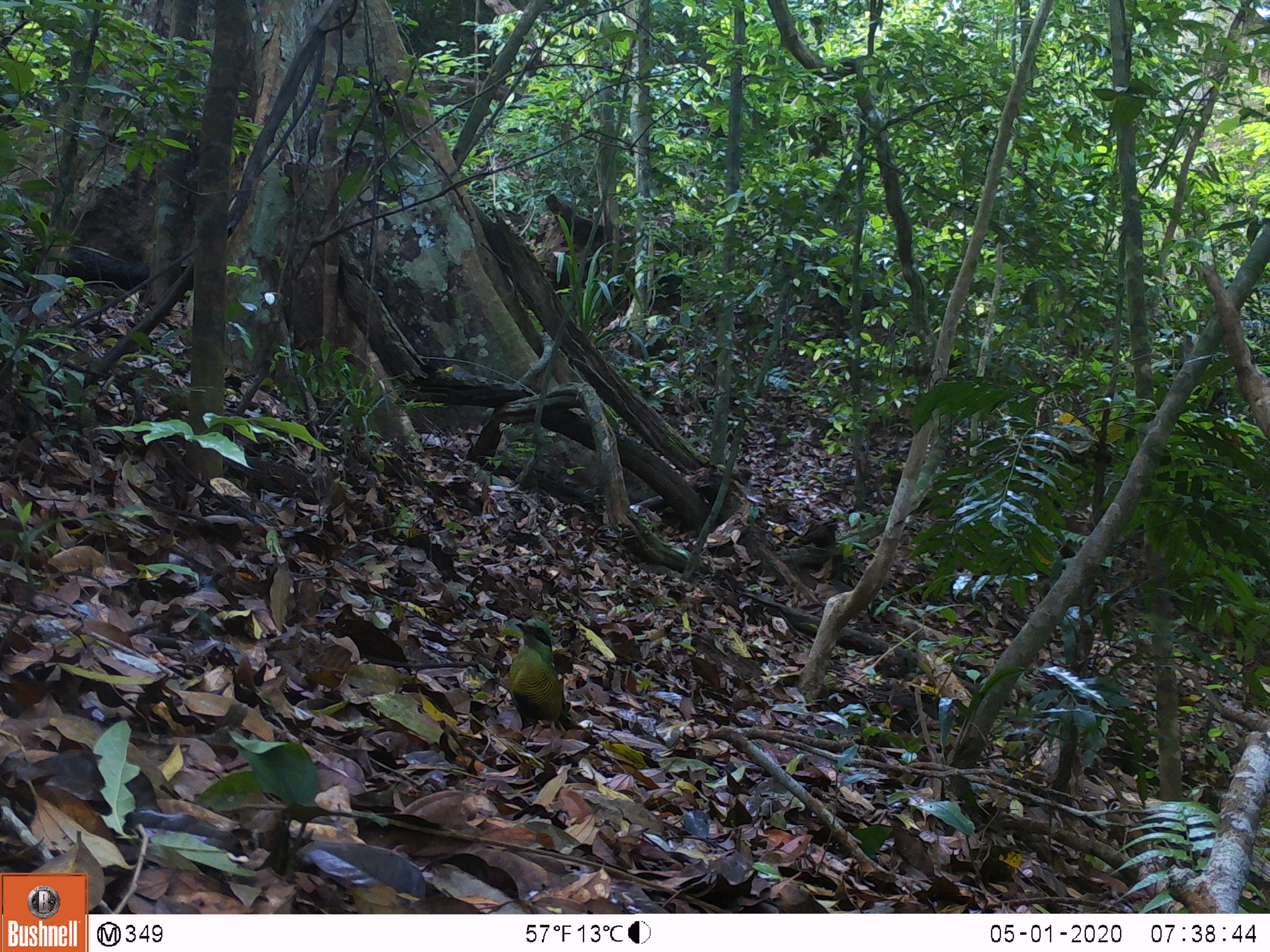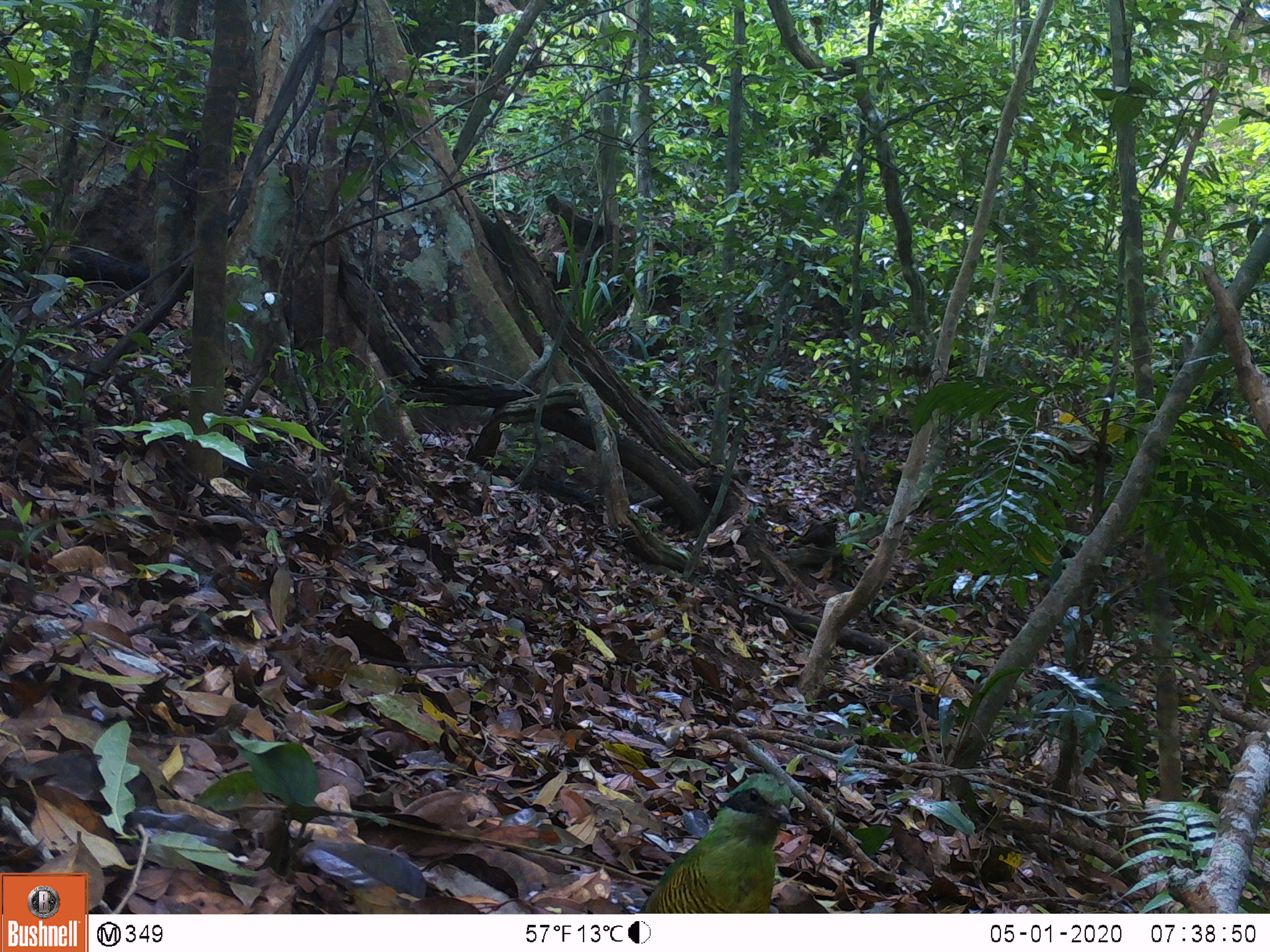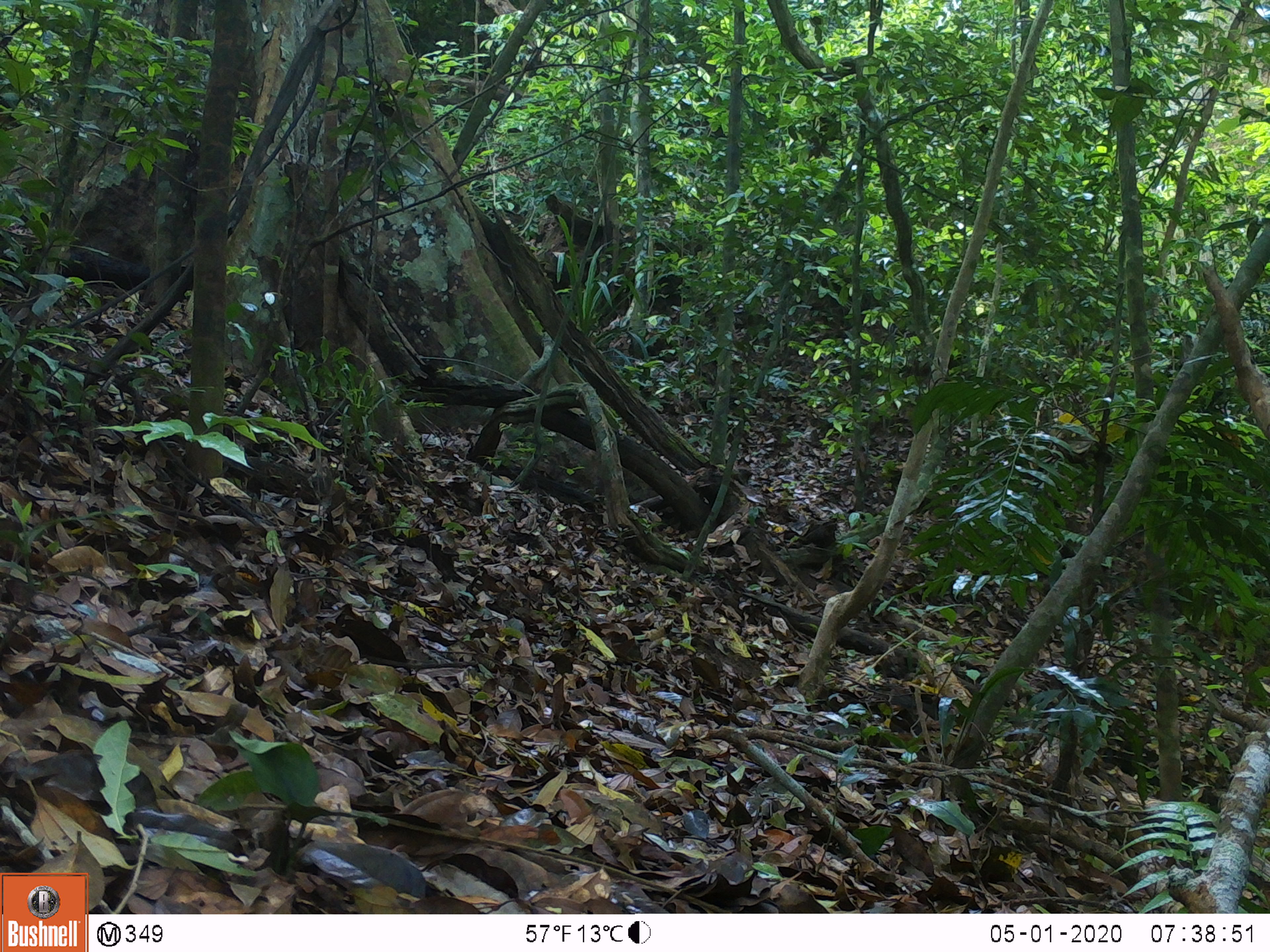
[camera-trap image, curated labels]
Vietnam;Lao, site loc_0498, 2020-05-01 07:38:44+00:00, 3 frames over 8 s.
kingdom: Animalia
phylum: Chordata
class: Aves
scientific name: Aves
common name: bird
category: unidentified bird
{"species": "unidentified bird (bird) (Aves)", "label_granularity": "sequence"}